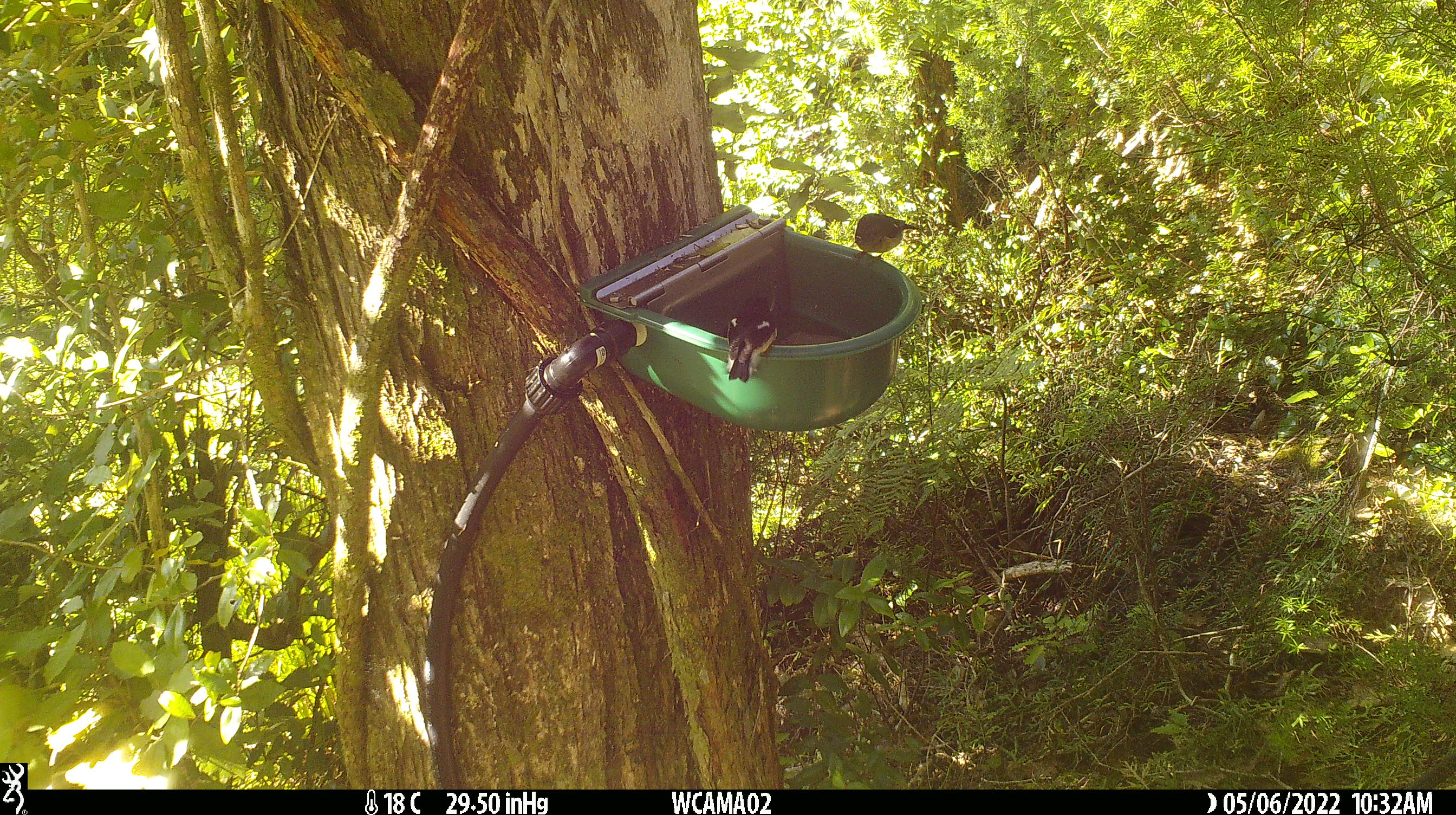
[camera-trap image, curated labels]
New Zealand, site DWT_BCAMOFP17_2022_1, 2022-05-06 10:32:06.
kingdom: Animalia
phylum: Chordata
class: Aves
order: Passeriformes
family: Petroicidae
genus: Petroica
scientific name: Petroica macrocephala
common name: tomtit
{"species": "tomtit (Petroica macrocephala)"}